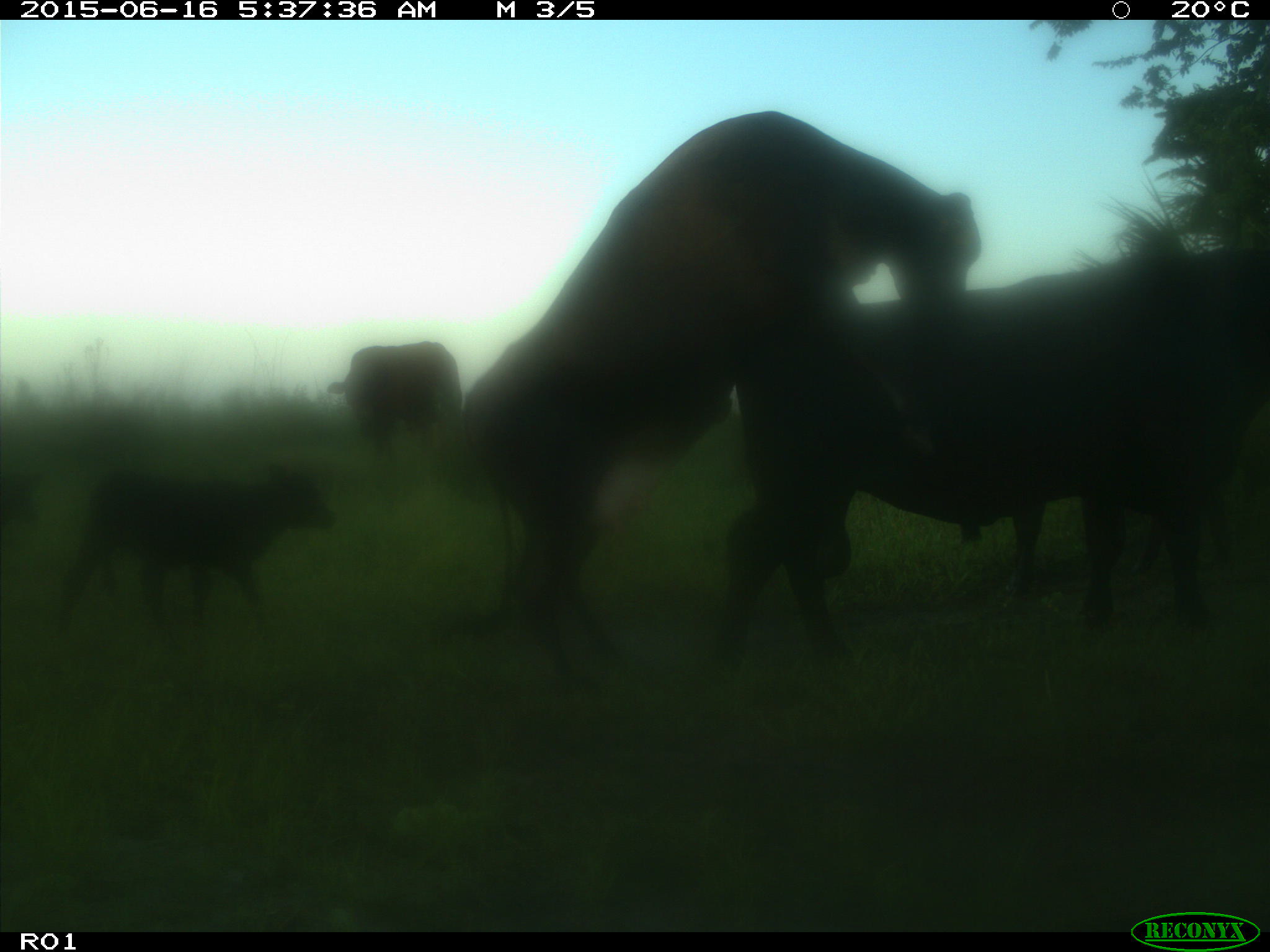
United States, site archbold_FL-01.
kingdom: Animalia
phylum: Chordata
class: Mammalia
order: Artiodactyla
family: Bovidae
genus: Bos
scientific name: Bos taurus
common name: domestic cow